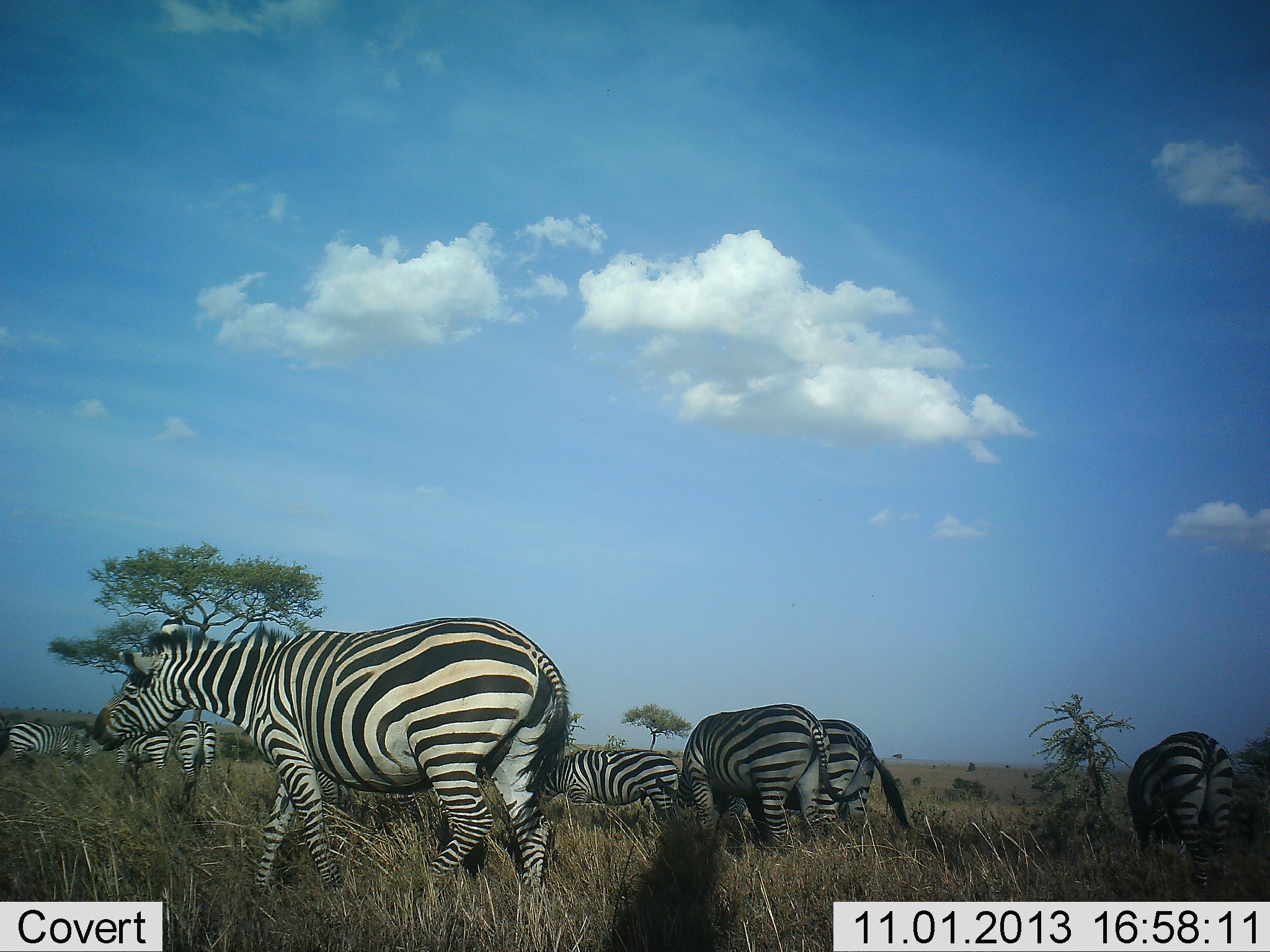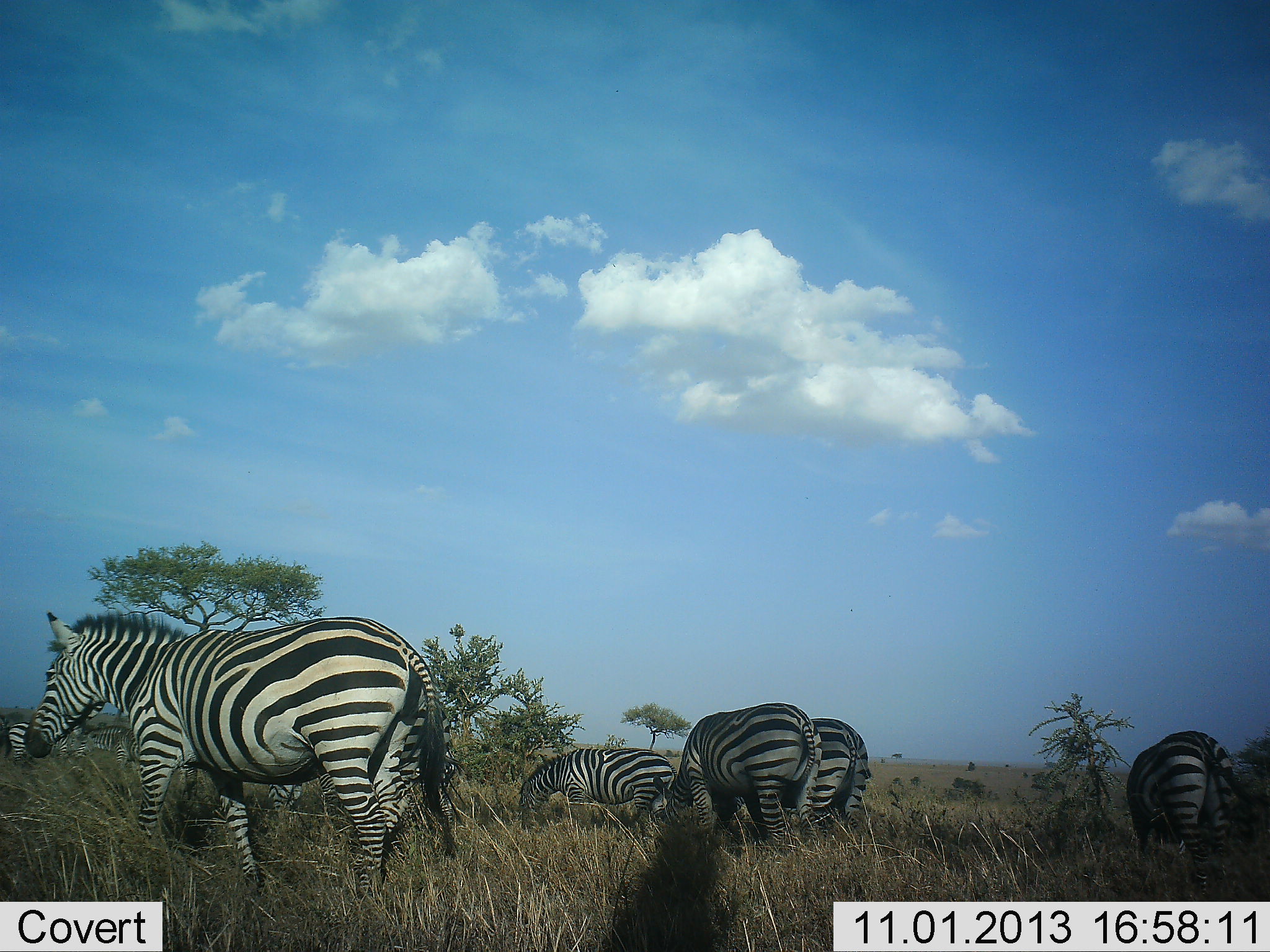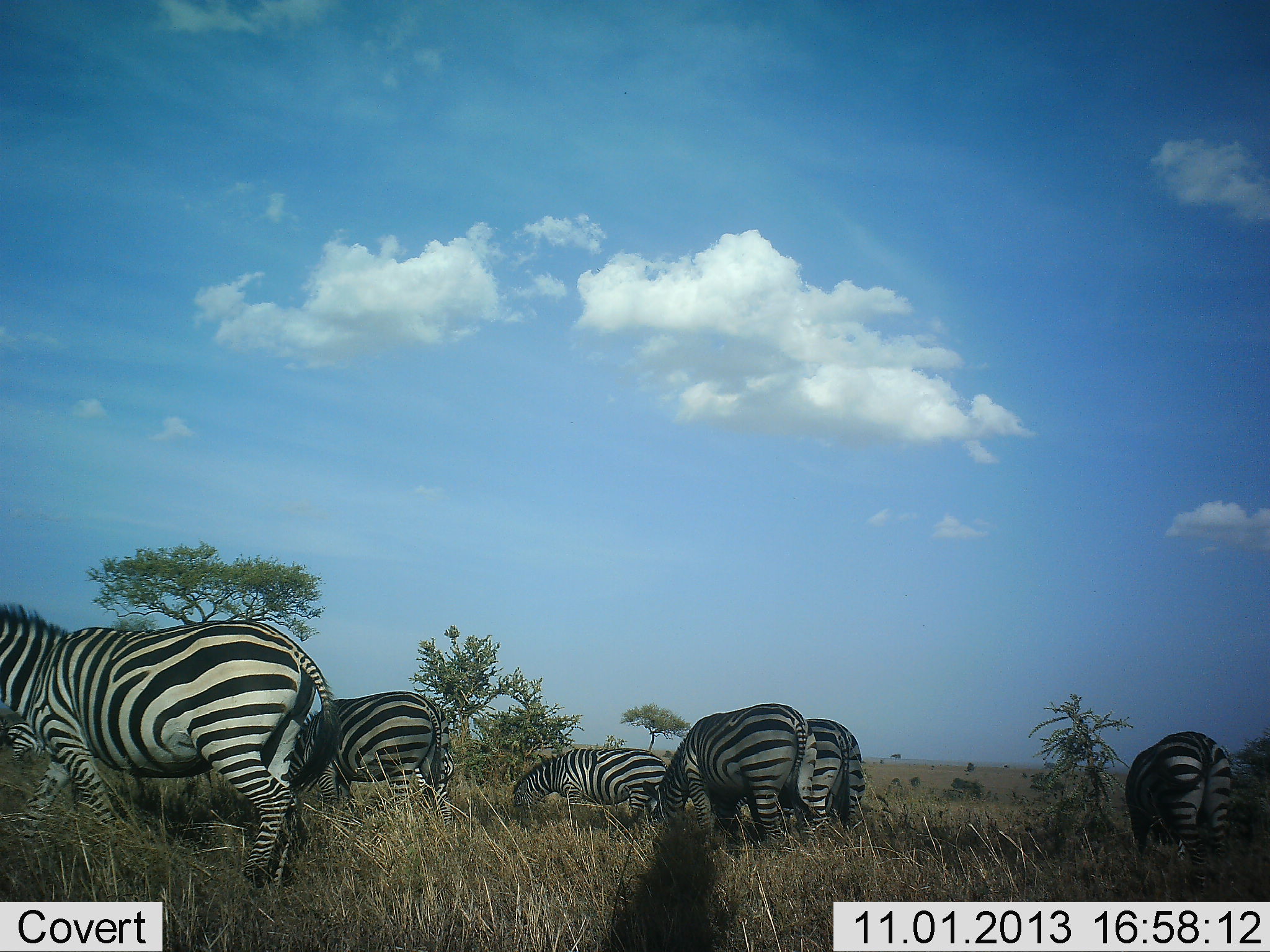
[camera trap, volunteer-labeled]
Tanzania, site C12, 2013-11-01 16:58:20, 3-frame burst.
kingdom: Animalia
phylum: Chordata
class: Mammalia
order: Perissodactyla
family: Equidae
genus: Equus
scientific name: Equus quagga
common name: plains zebra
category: zebra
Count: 7.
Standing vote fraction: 50%.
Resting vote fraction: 0%.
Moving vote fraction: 70%.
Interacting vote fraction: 0%.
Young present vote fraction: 0%.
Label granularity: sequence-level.